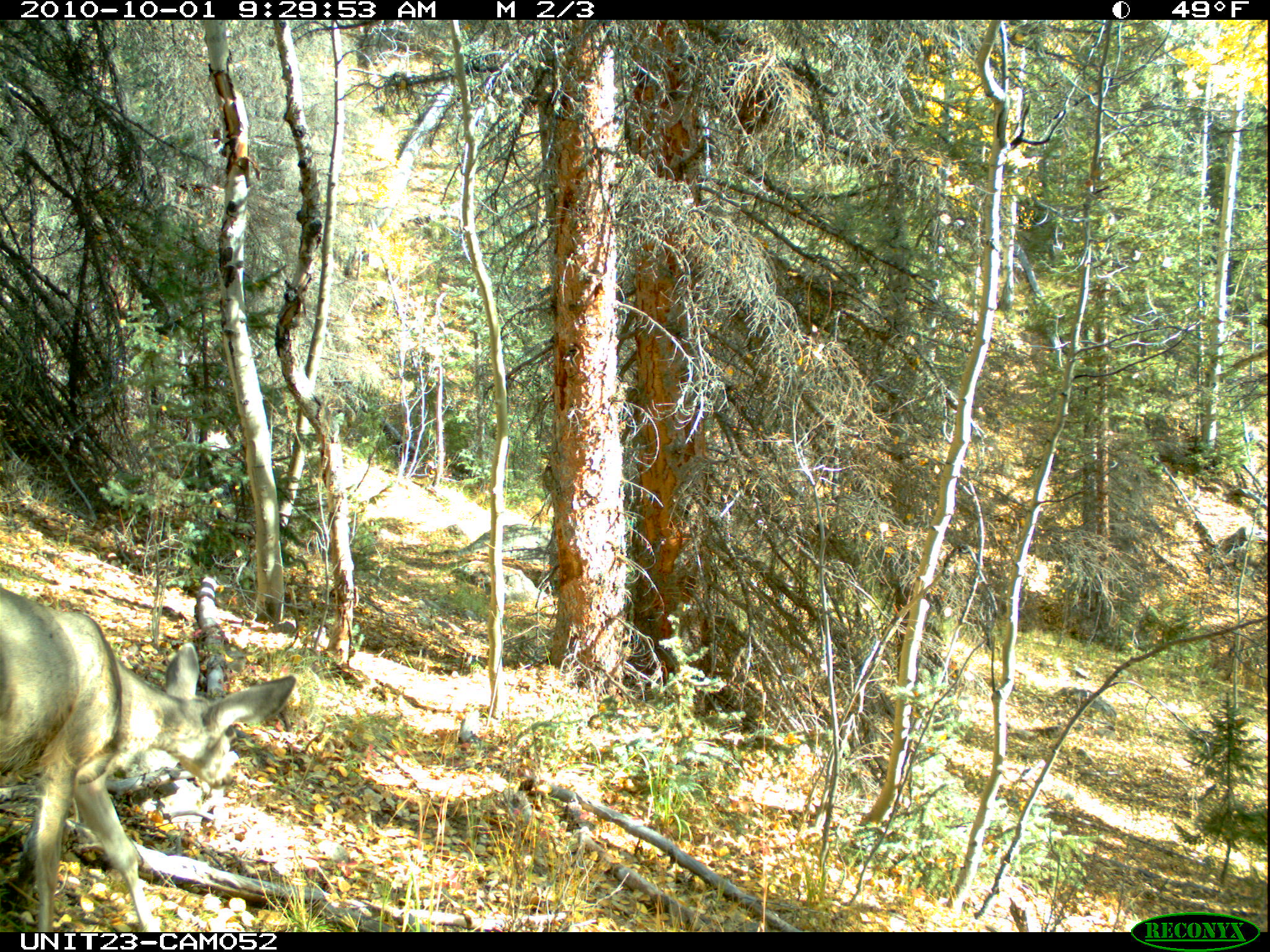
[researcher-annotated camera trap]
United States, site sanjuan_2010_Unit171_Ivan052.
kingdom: Animalia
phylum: Chordata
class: Mammalia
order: Artiodactyla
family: Cervidae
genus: Odocoileus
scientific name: Odocoileus hemionus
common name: mule deer